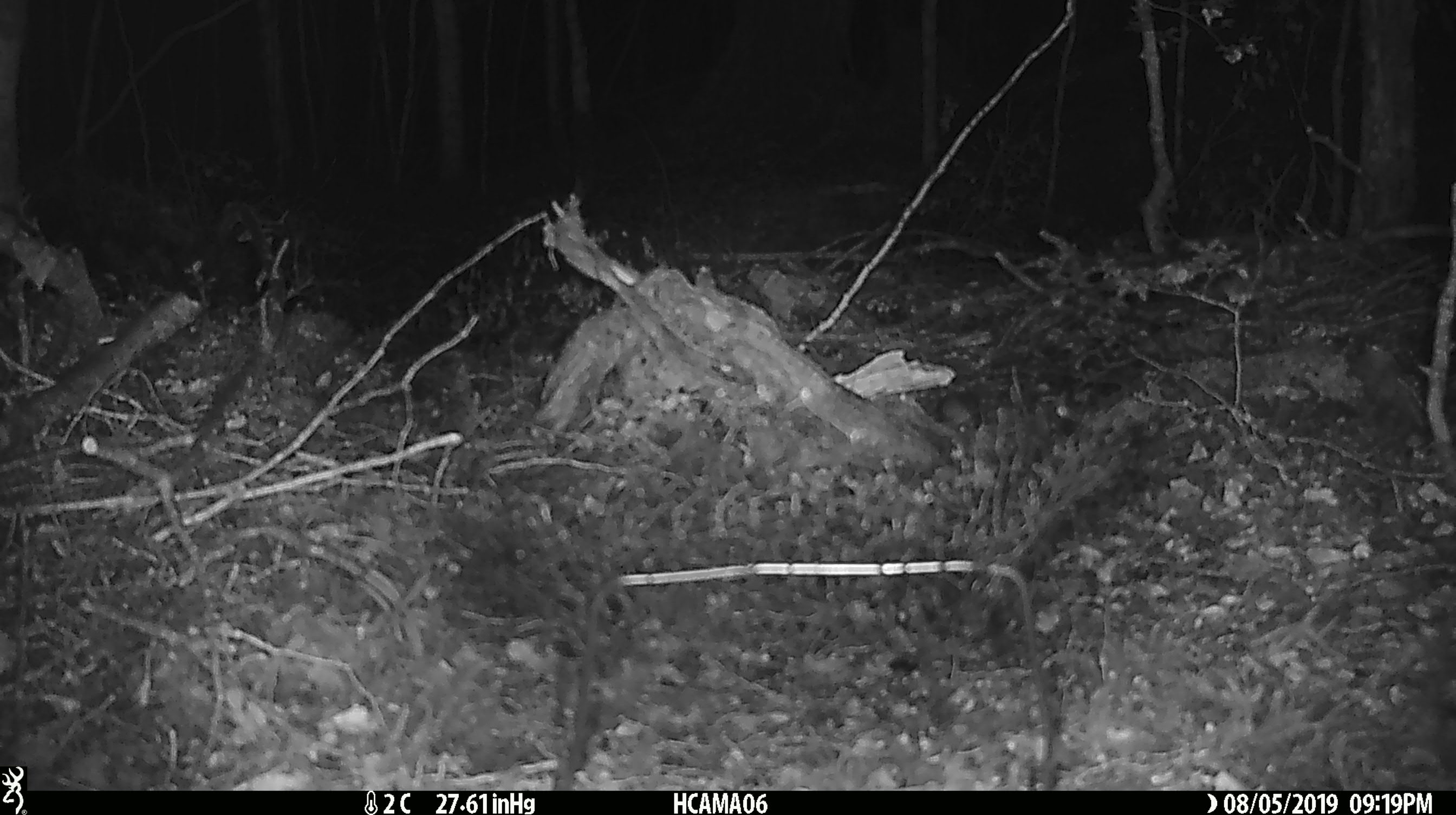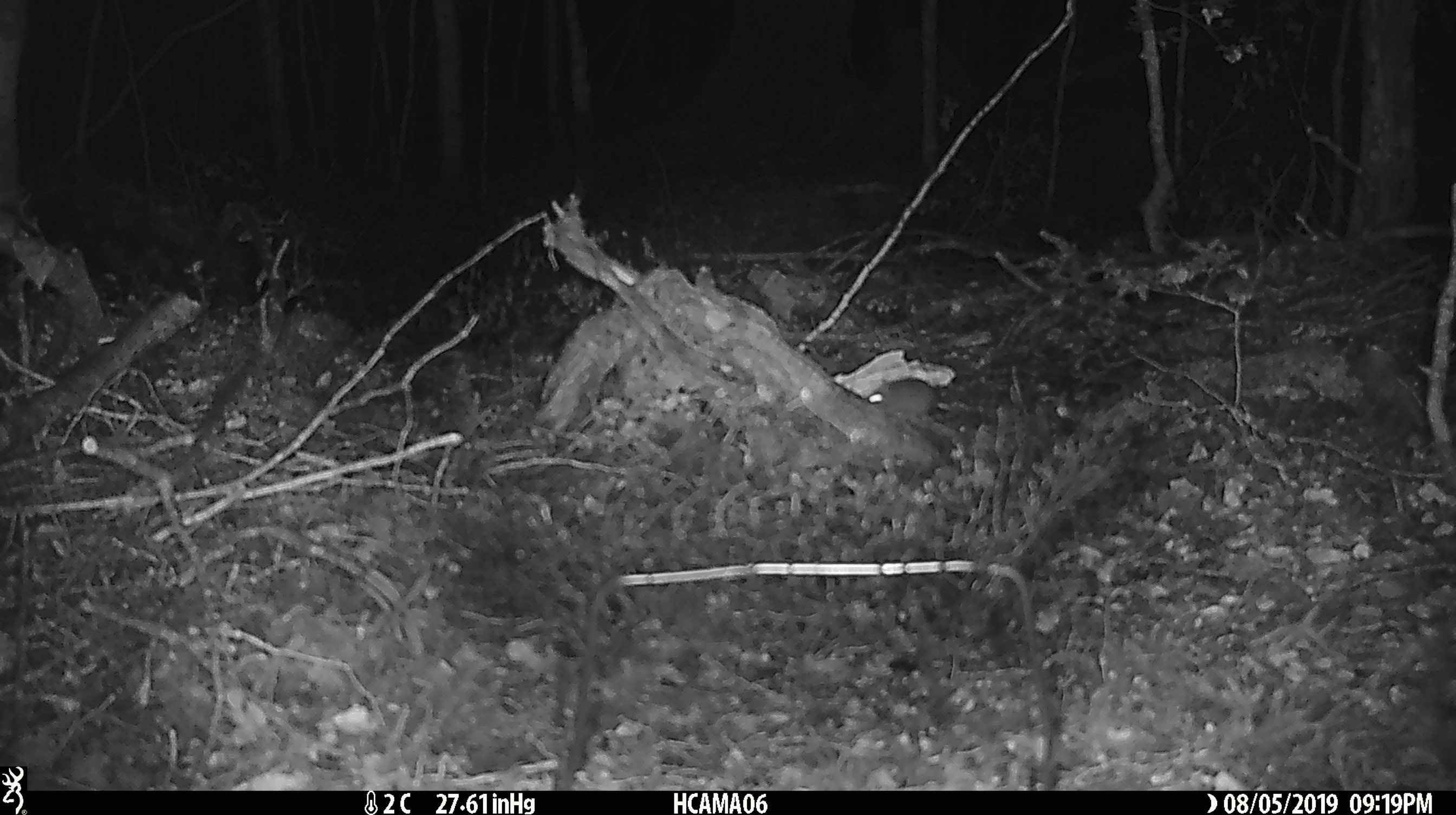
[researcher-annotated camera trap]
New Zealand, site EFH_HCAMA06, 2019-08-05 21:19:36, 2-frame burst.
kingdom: Animalia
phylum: Chordata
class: Mammalia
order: Rodentia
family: Muridae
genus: Mus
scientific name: Mus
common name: mouse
Mouse (Mus).